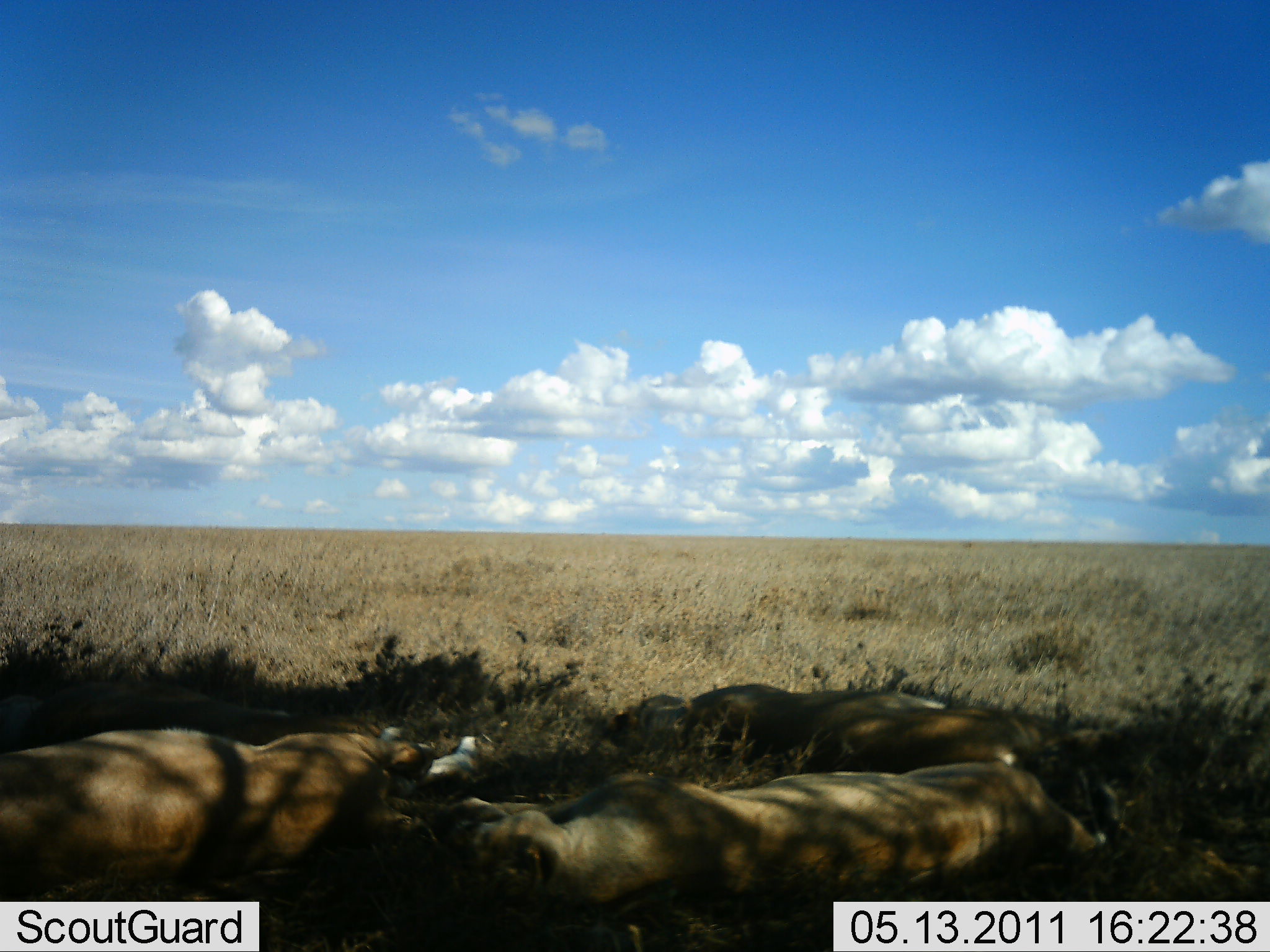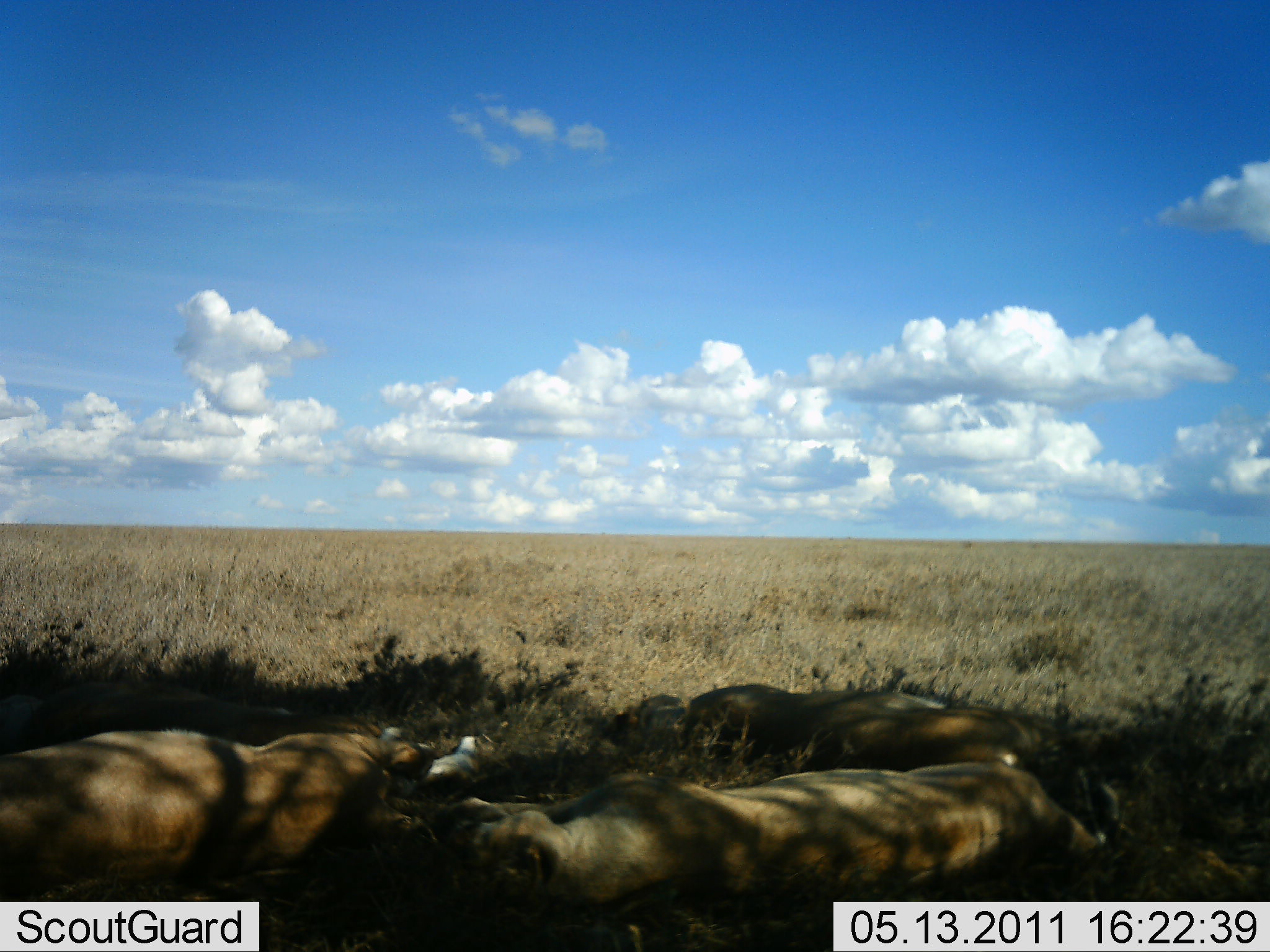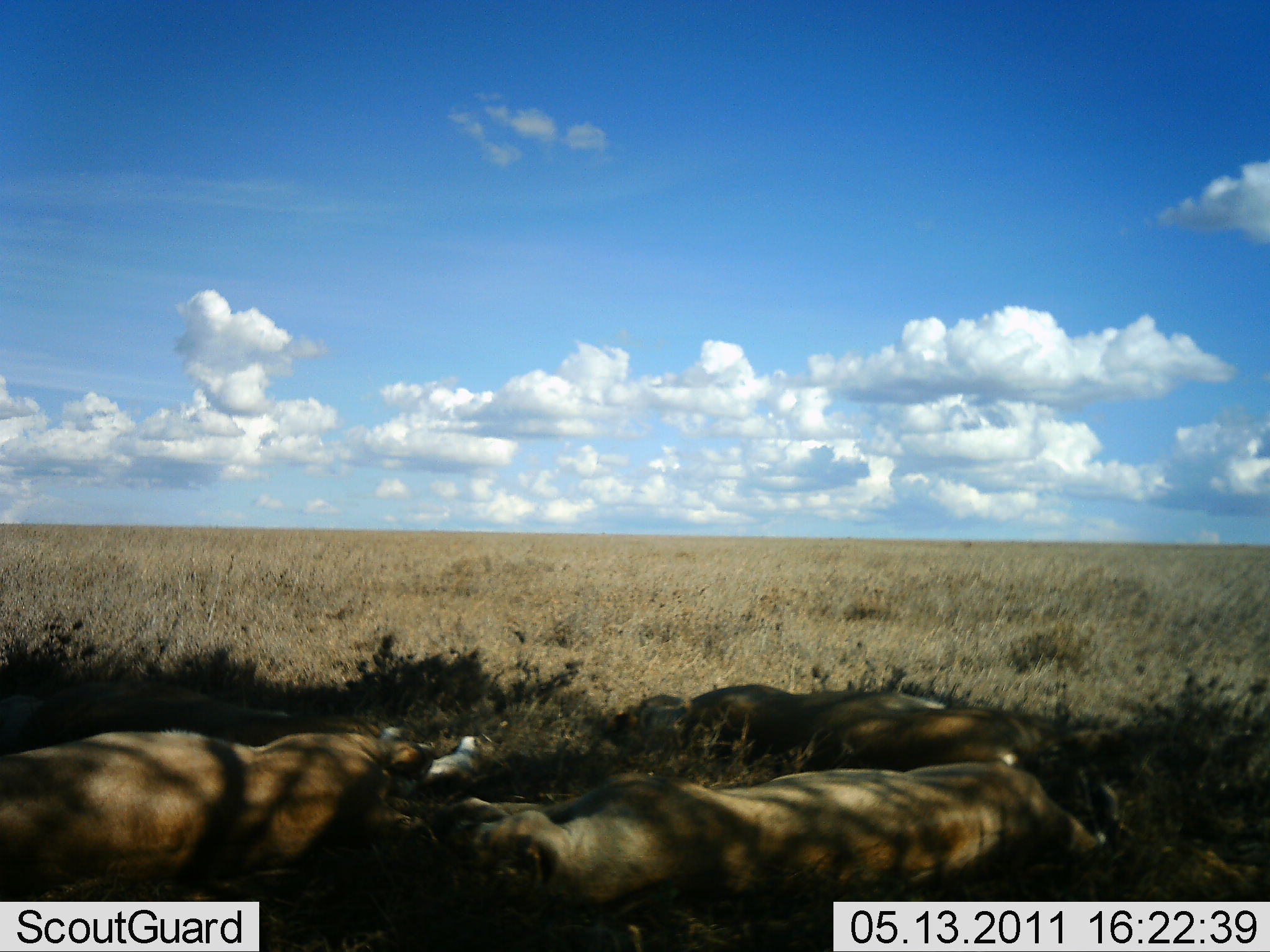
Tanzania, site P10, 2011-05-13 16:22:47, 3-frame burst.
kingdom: Animalia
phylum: Chordata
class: Mammalia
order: Carnivora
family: Felidae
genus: Panthera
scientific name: Panthera leo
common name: lion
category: lionfemale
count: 4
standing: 0%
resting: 100%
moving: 0%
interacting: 0%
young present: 7%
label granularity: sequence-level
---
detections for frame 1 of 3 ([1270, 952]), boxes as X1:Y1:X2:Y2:
animal: 435:772:1109:925; 0:728:495:889; 610:678:1044:769; 0:674:401:752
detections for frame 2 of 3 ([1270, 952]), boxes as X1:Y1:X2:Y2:
animal: 447:764:1157:916; 0:727:495:900; 586:682:1128:807; 1:681:397:767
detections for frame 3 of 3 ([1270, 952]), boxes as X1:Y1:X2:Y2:
animal: 414:759:1215:902; 0:723:506:901; 610:679:1171:804; 0:651:494:781